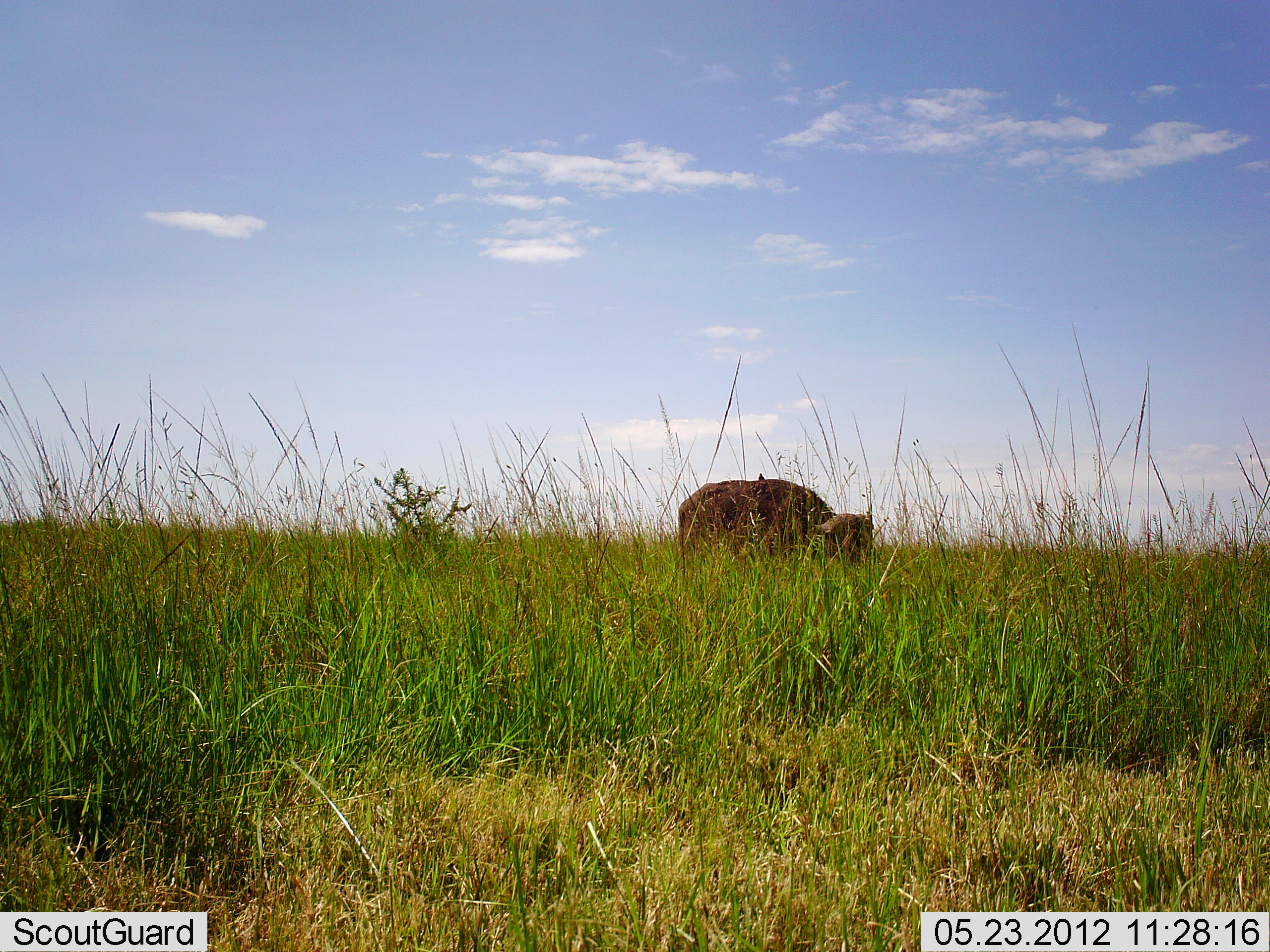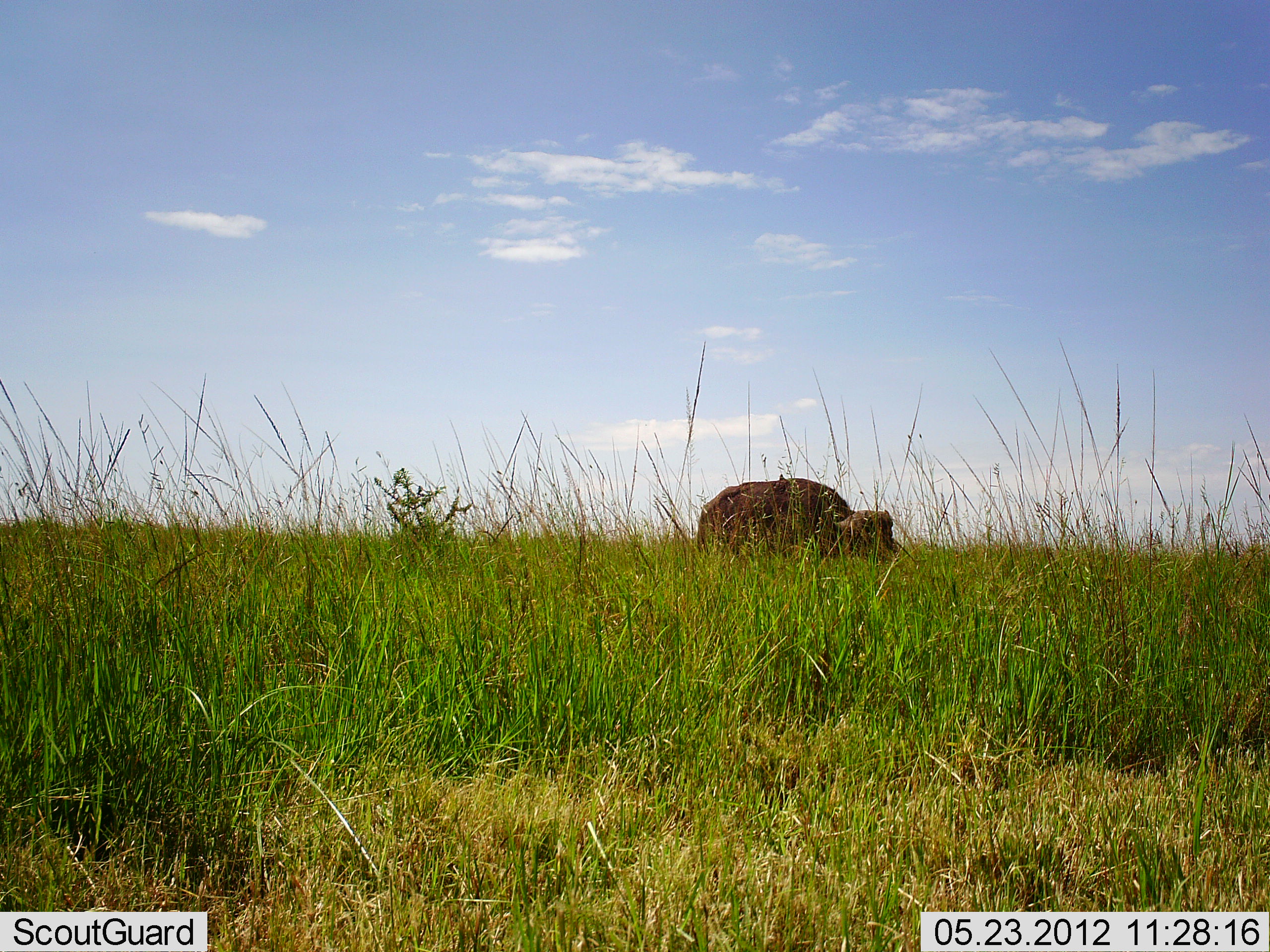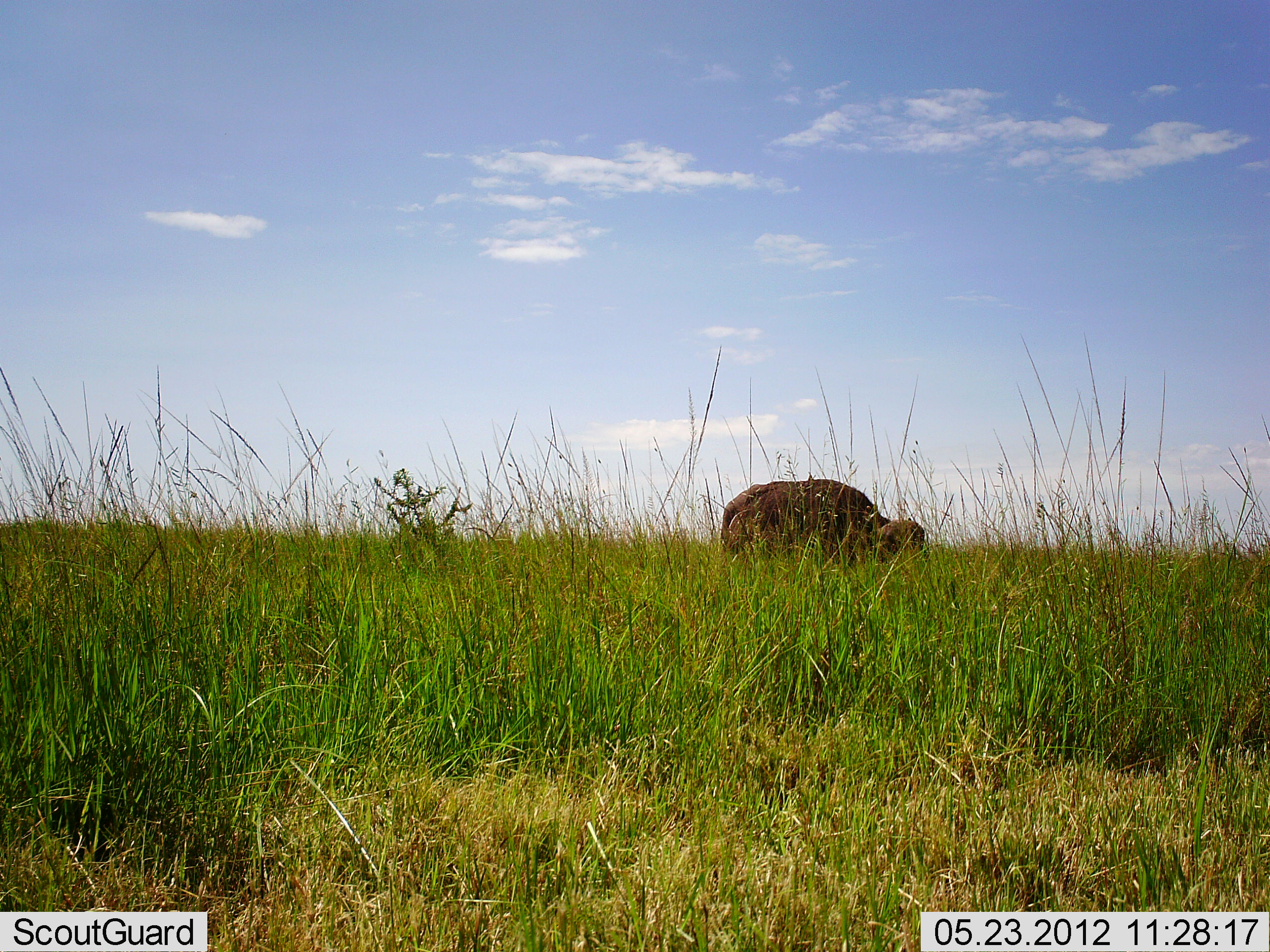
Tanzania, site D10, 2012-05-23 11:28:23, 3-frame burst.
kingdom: Animalia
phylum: Chordata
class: Mammalia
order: Artiodactyla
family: Bovidae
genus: Syncerus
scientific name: Syncerus caffer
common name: cape buffalo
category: buffalo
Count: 1.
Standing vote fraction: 8%.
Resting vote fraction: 0%.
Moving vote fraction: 75%.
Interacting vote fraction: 0%.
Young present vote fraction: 0%.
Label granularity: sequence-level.